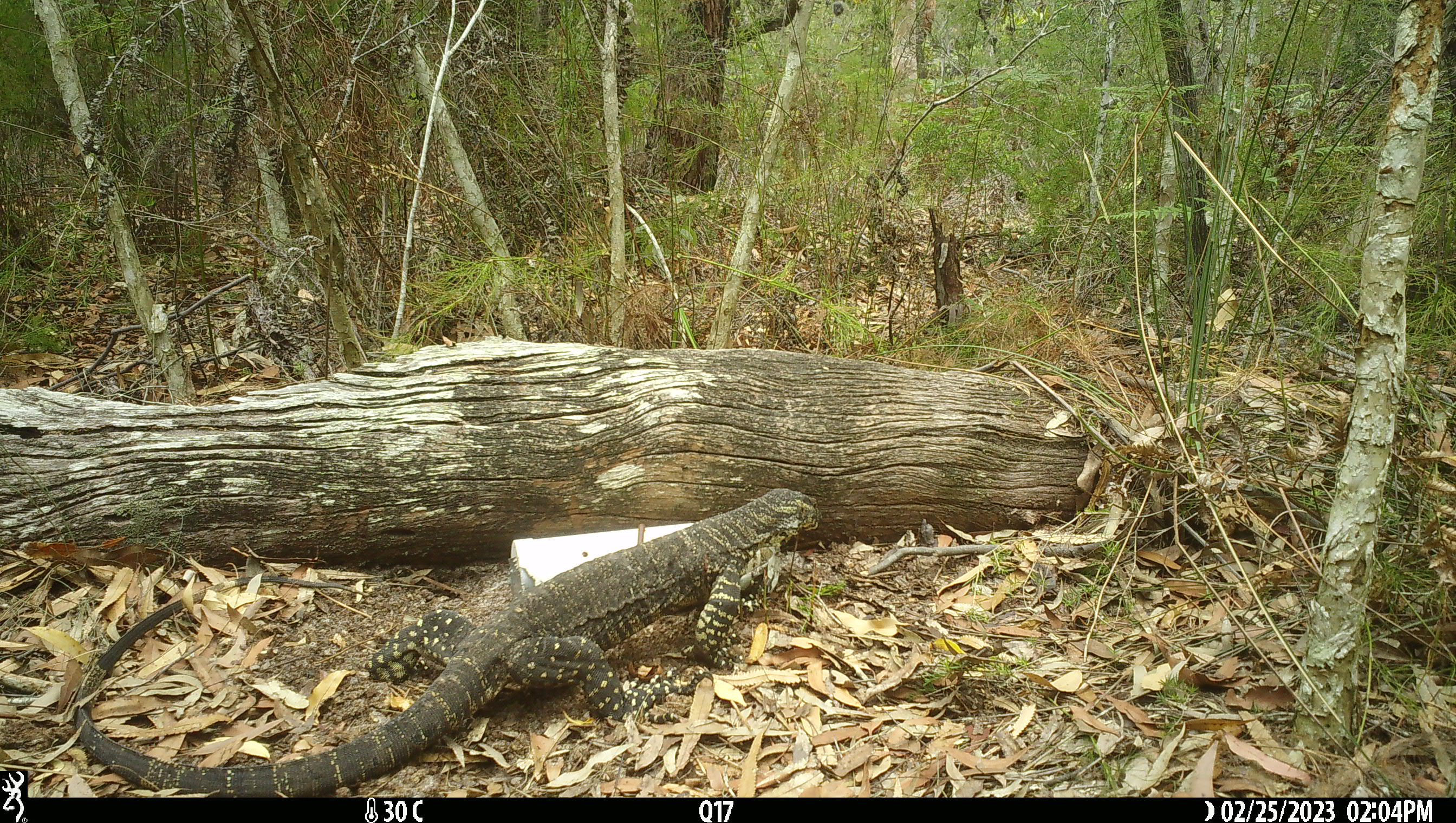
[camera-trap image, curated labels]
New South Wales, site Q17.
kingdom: Animalia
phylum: Chordata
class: Reptilia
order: Squamata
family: Varanidae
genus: Varanus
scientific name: Varanus varius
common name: lace monitor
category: goanna